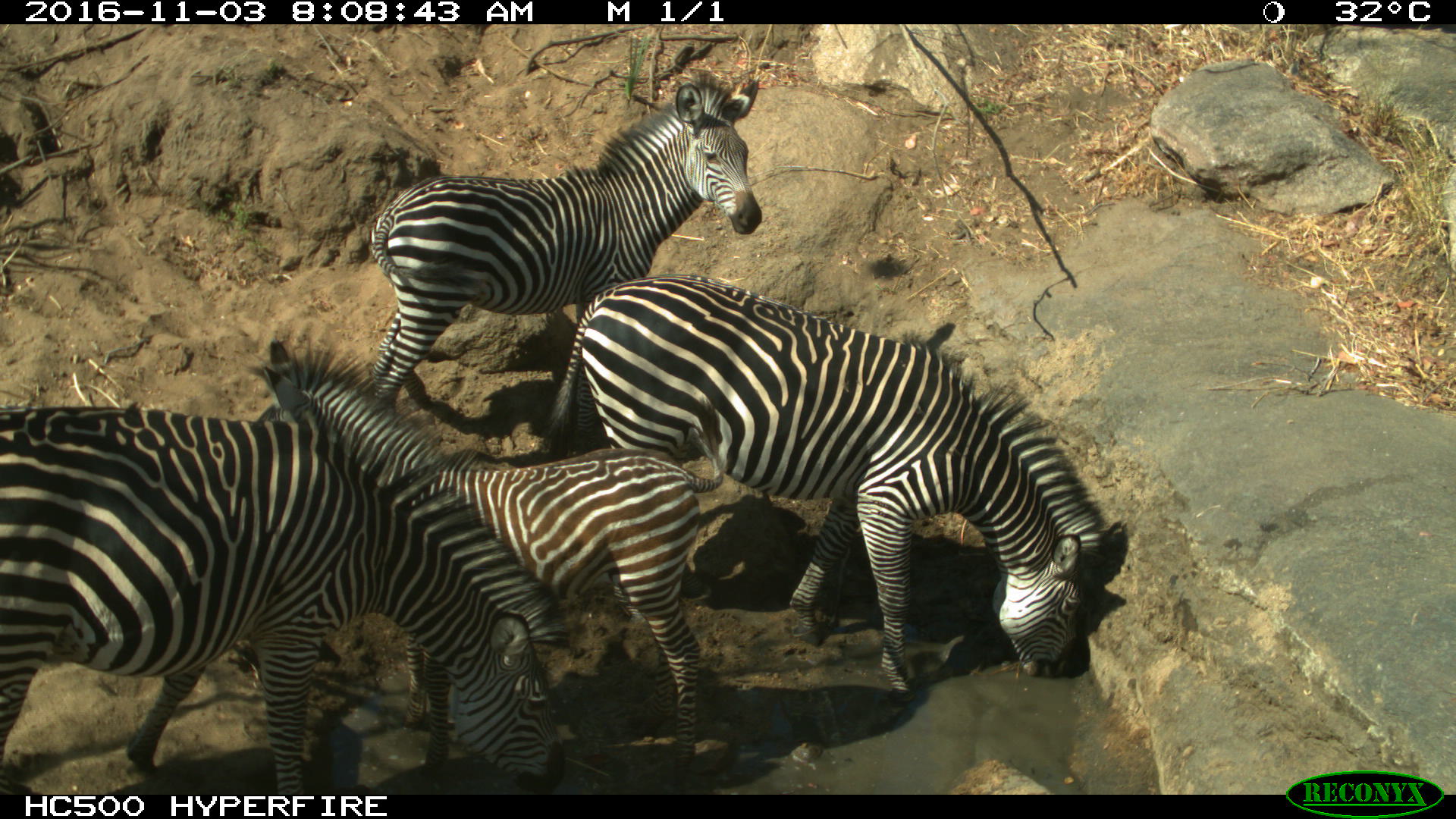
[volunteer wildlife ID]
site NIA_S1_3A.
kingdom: Animalia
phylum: Chordata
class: Mammalia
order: Perissodactyla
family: Equidae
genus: Equus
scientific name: Equus quagga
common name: plains zebra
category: zebraplains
Zebraplains (plains zebra) (Equus quagga), count 4. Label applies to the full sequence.